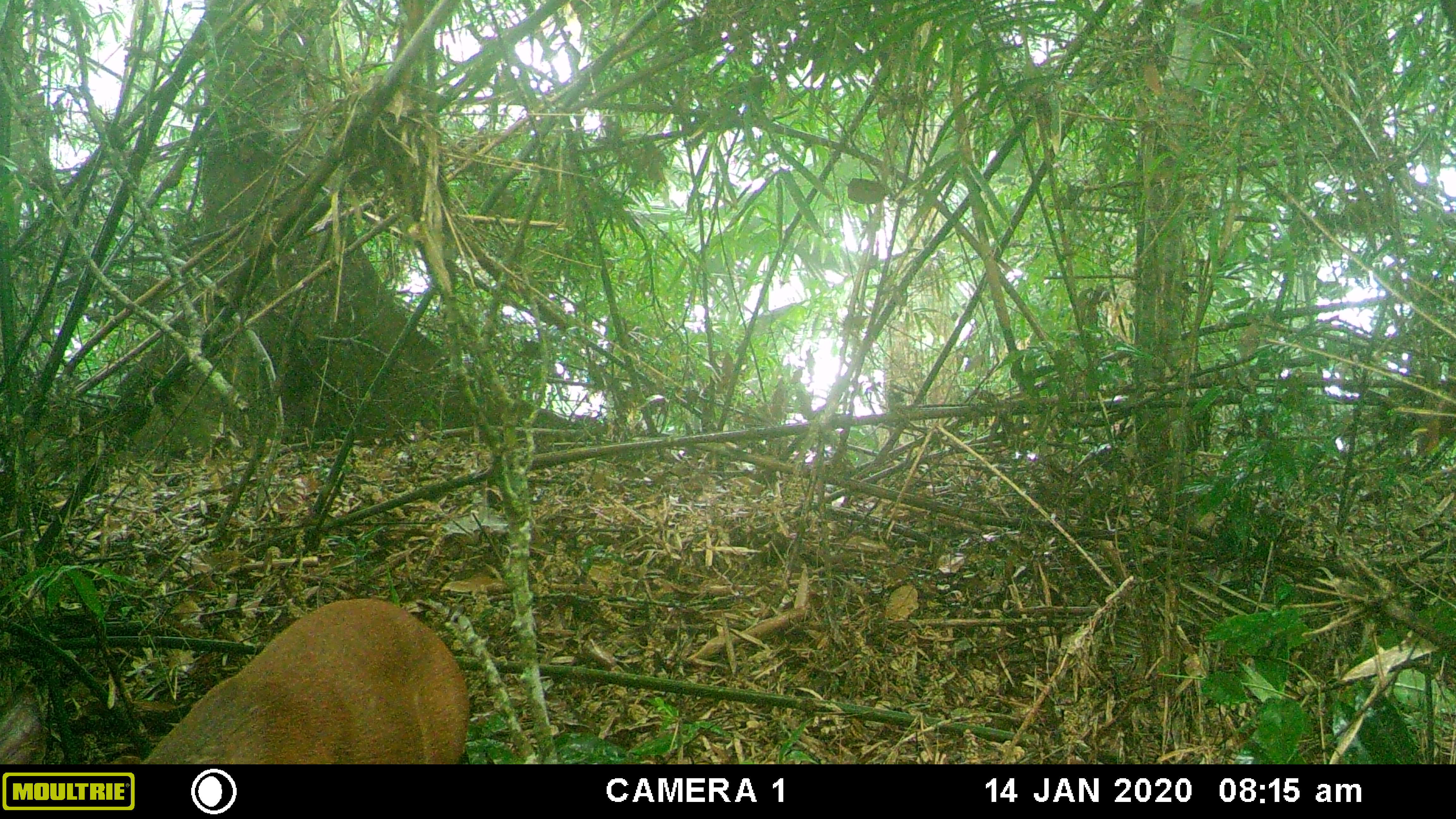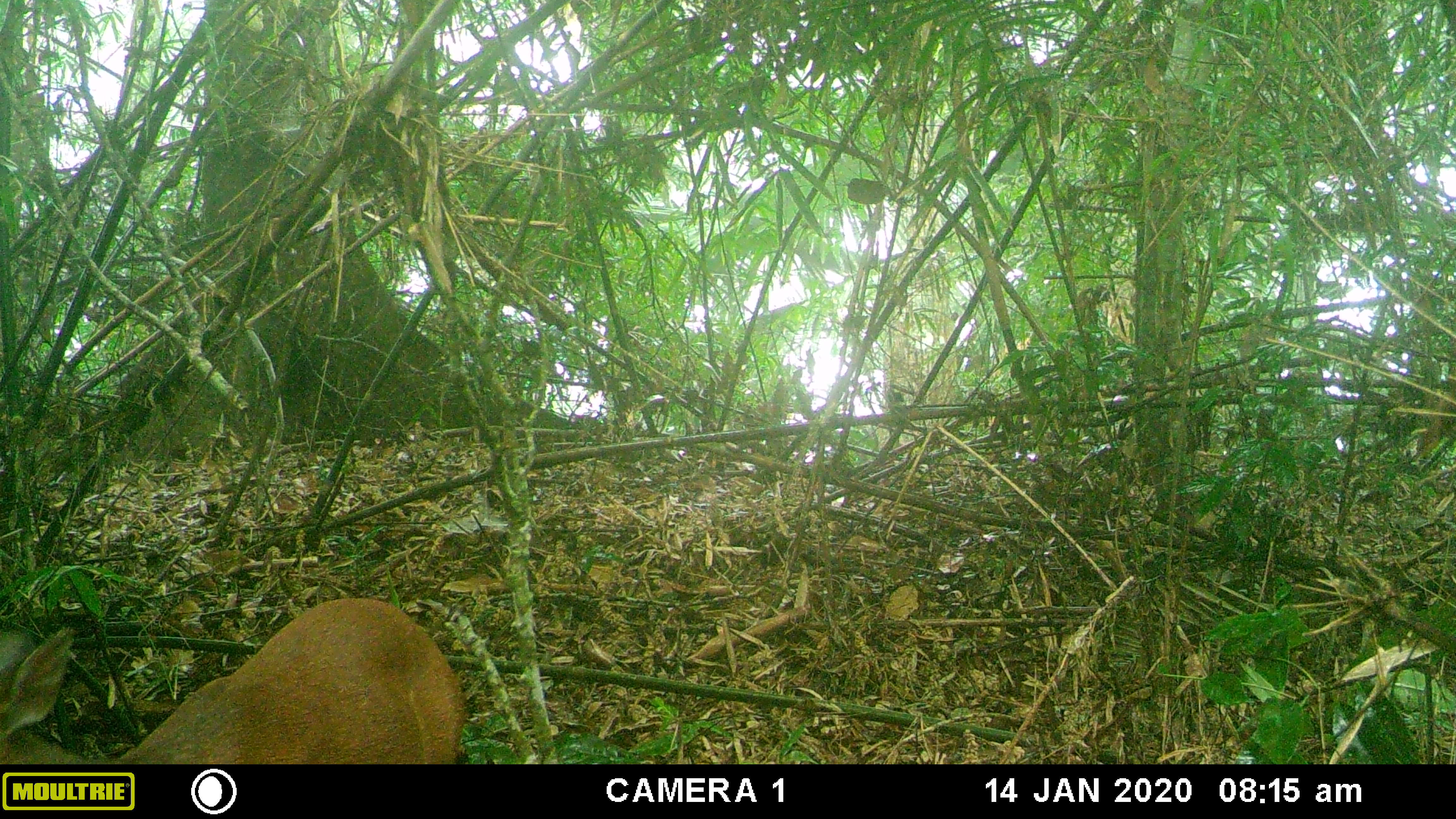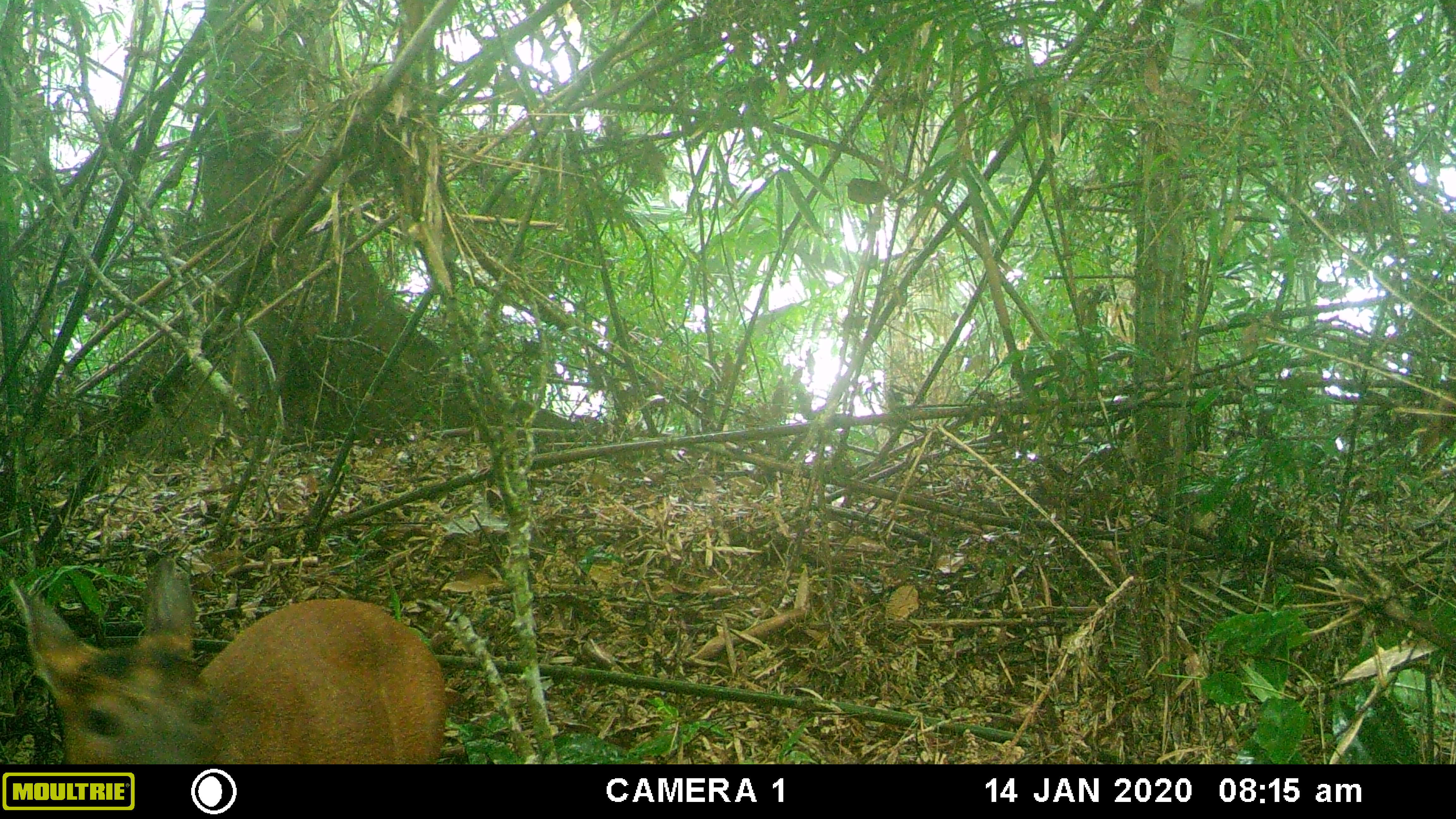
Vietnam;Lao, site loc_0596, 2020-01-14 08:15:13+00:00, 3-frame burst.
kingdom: Animalia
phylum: Chordata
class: Mammalia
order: Artiodactyla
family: Cervidae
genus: Muntiacus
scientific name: Muntiacus rooseveltorum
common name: roosevelt's muntjac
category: roosevelts muntjac group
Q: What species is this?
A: Roosevelts muntjac group (roosevelt's muntjac) (Muntiacus rooseveltorum).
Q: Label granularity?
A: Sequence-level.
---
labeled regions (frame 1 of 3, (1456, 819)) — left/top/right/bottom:
roosevelts muntjac group: 0/598/470/764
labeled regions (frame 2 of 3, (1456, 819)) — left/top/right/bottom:
roosevelts muntjac group: 0/598/465/764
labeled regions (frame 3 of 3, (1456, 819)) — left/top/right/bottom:
roosevelts muntjac group: 7/556/447/764